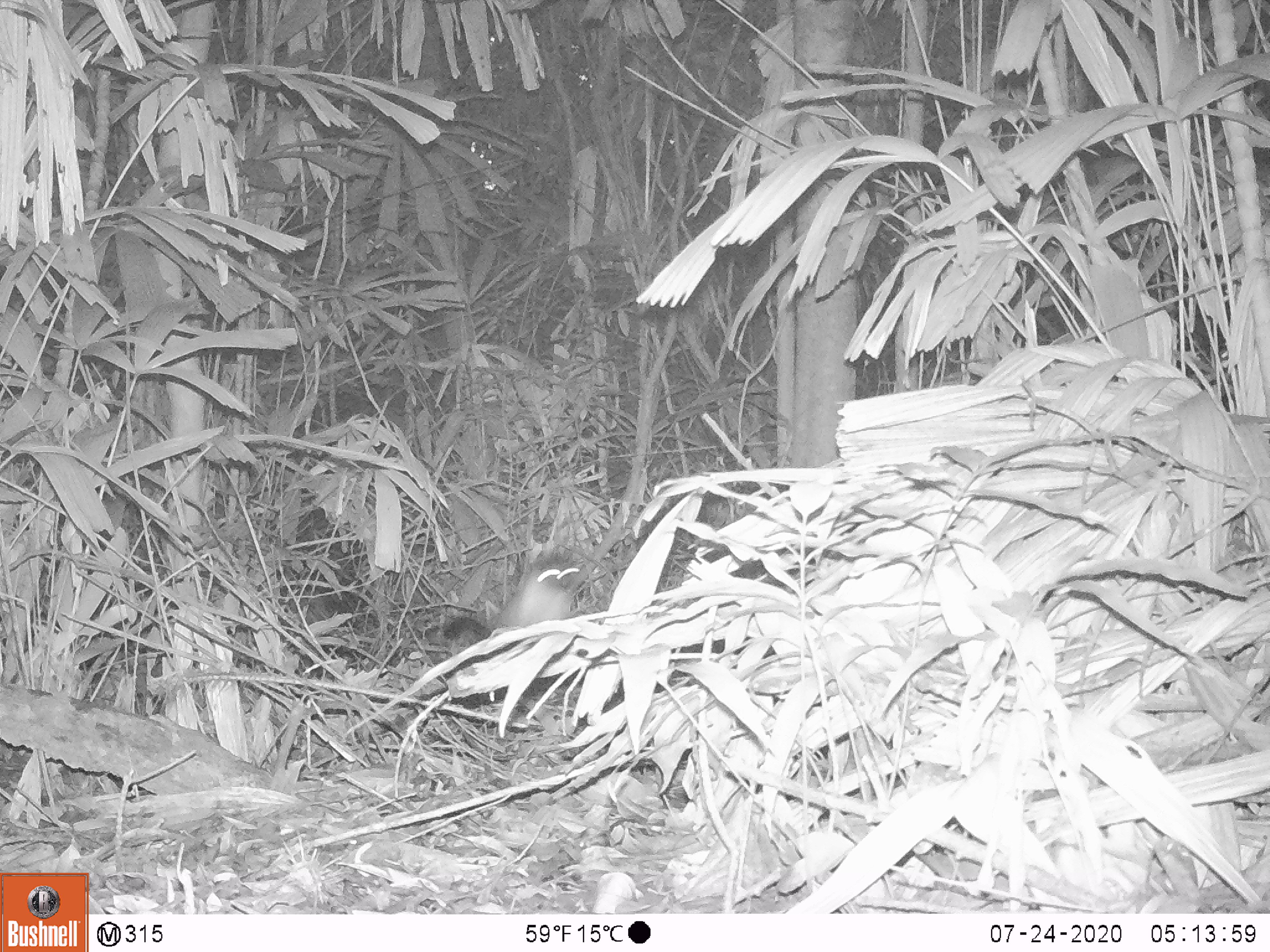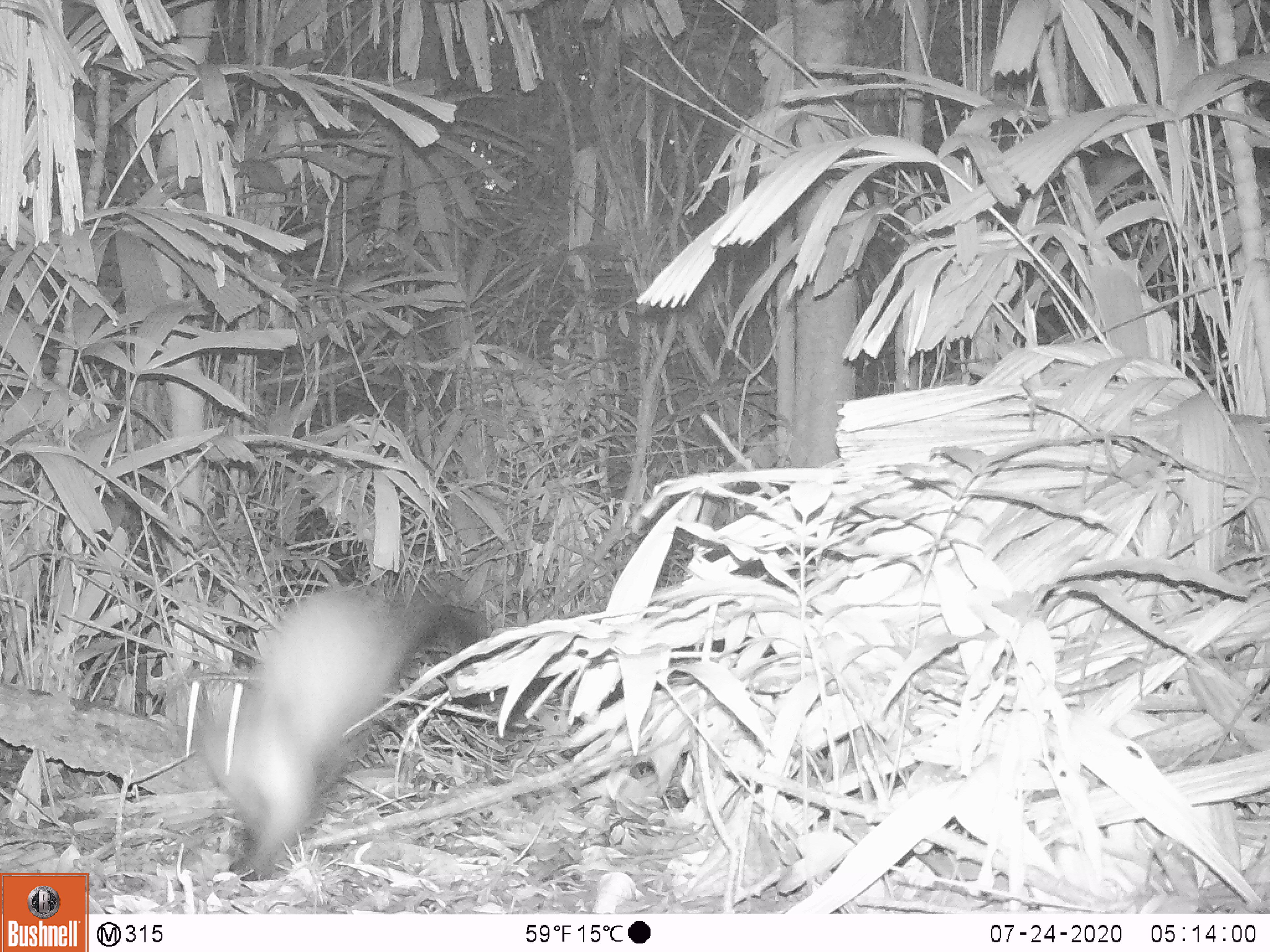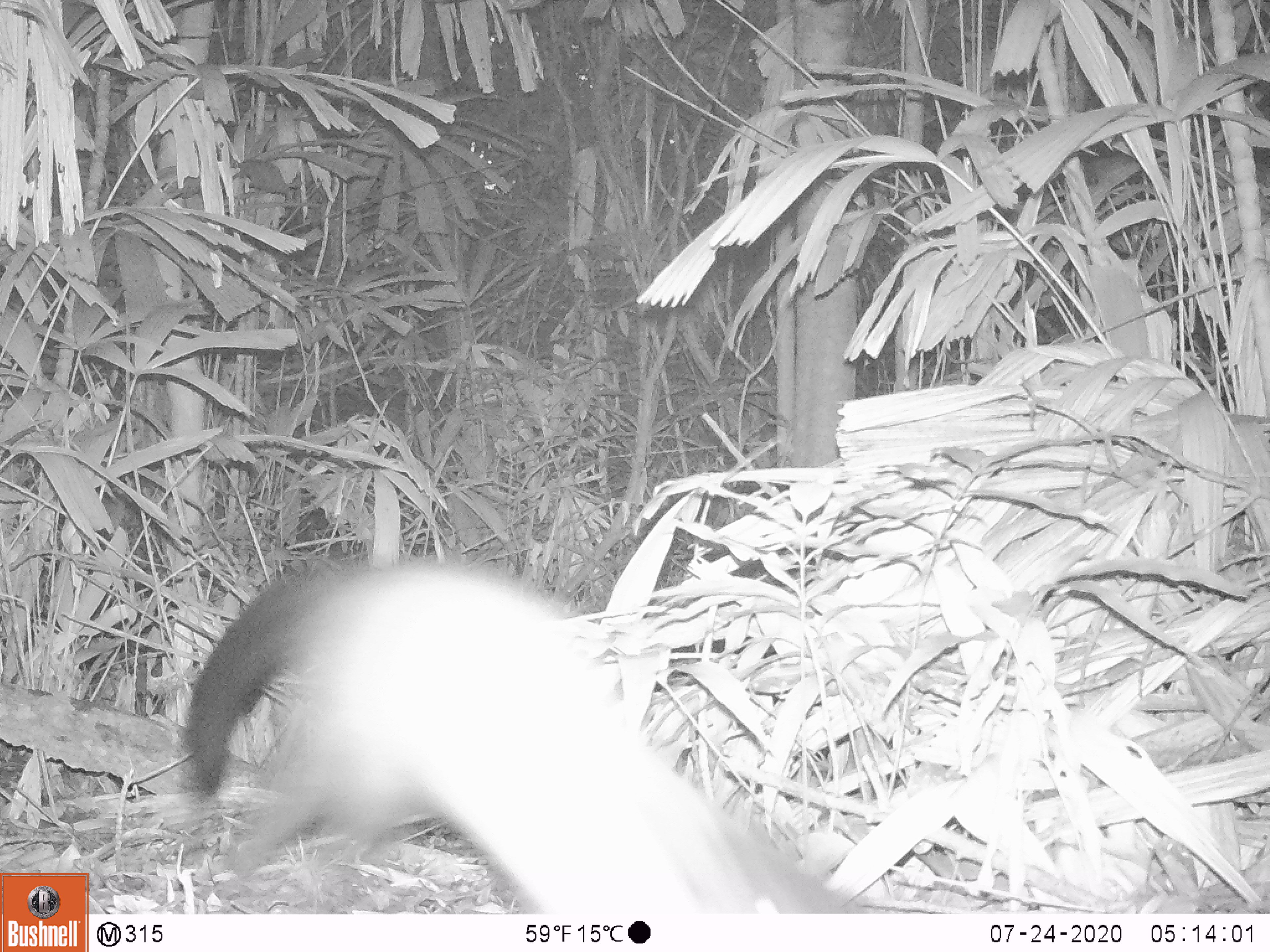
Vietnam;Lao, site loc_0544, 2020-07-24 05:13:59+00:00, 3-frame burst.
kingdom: Animalia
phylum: Chordata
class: Mammalia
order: Carnivora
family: Mustelidae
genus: Martes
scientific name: Martes flavigula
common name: yellow-throated marten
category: yellow throated marten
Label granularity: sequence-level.